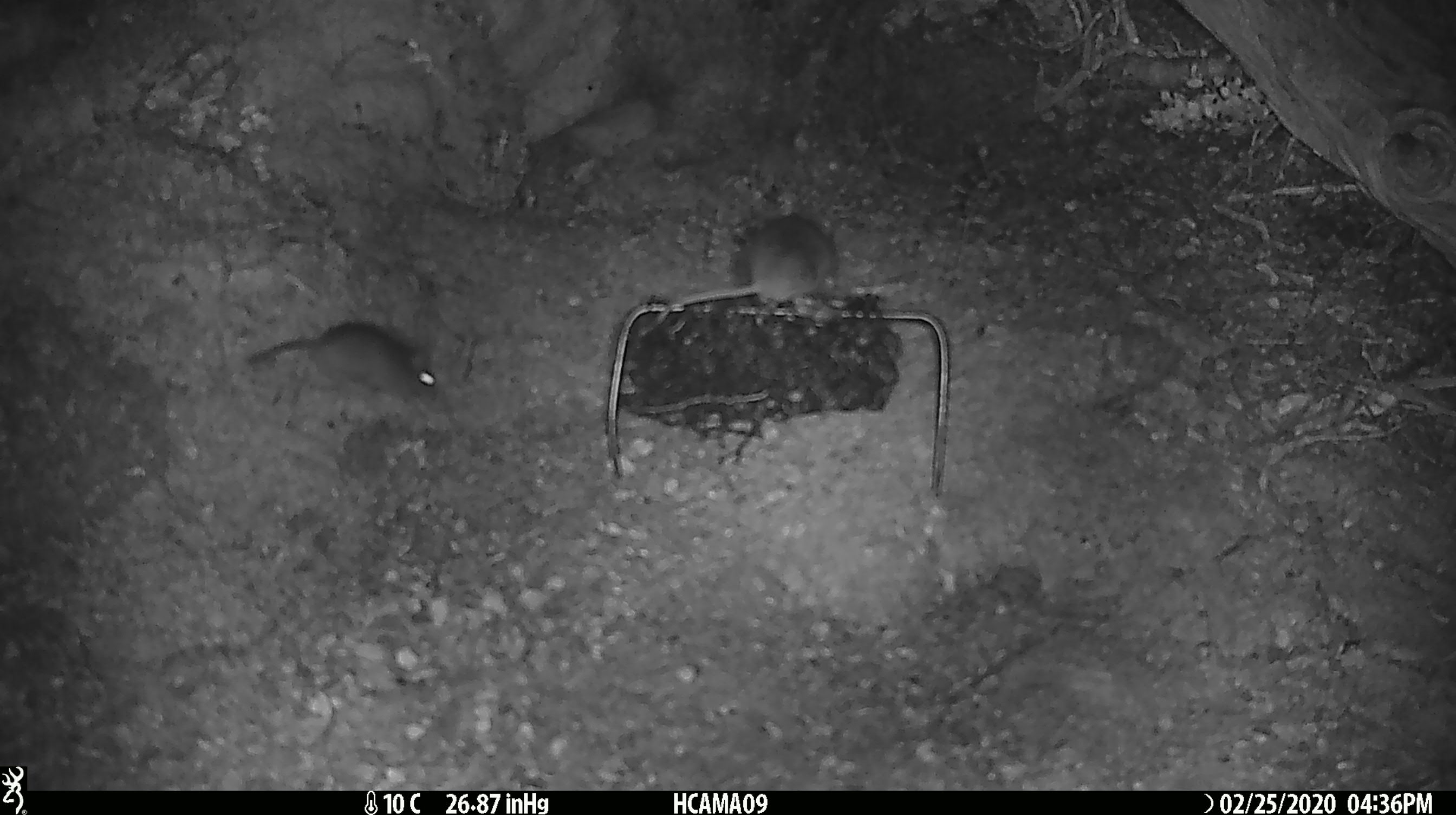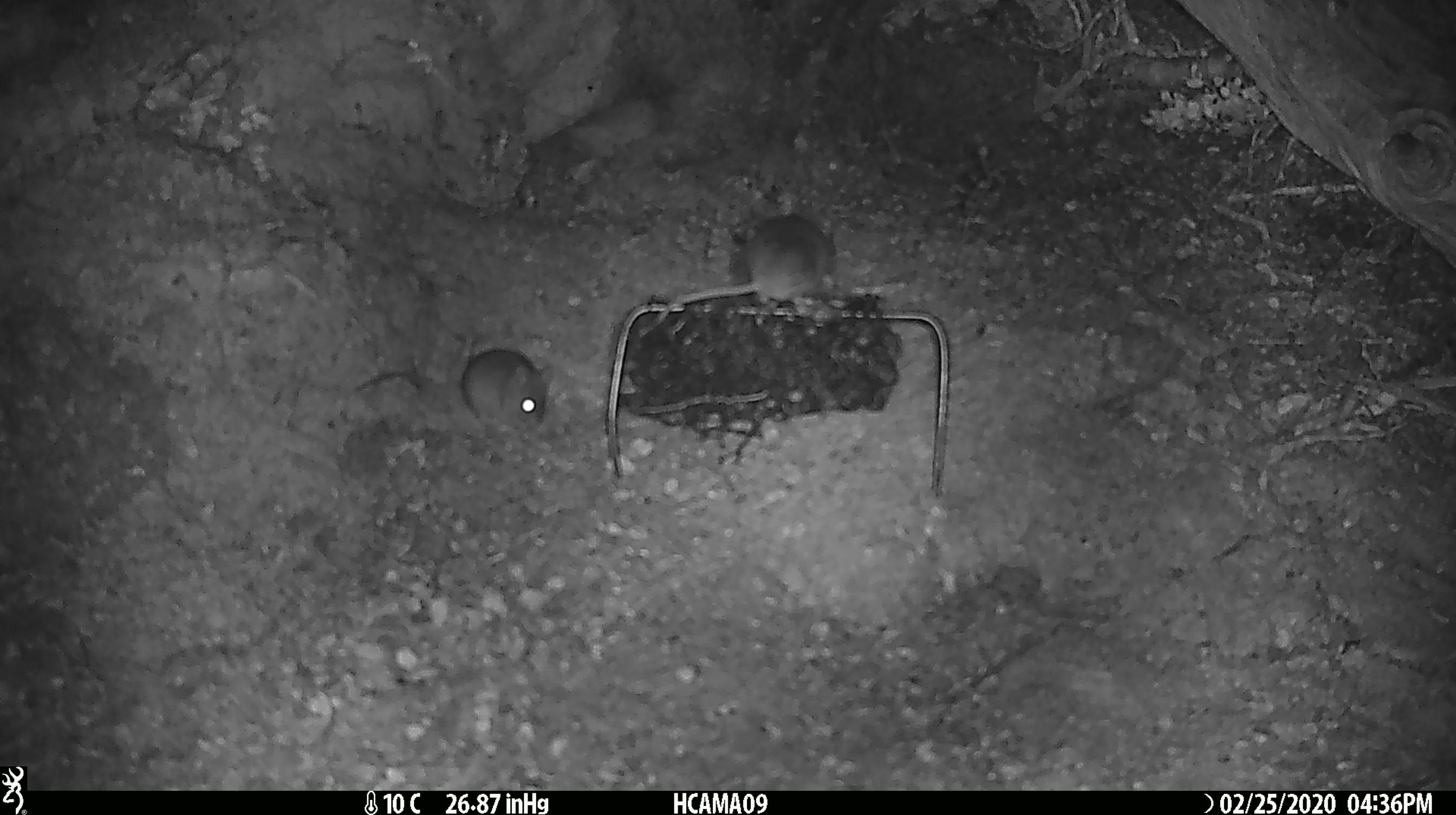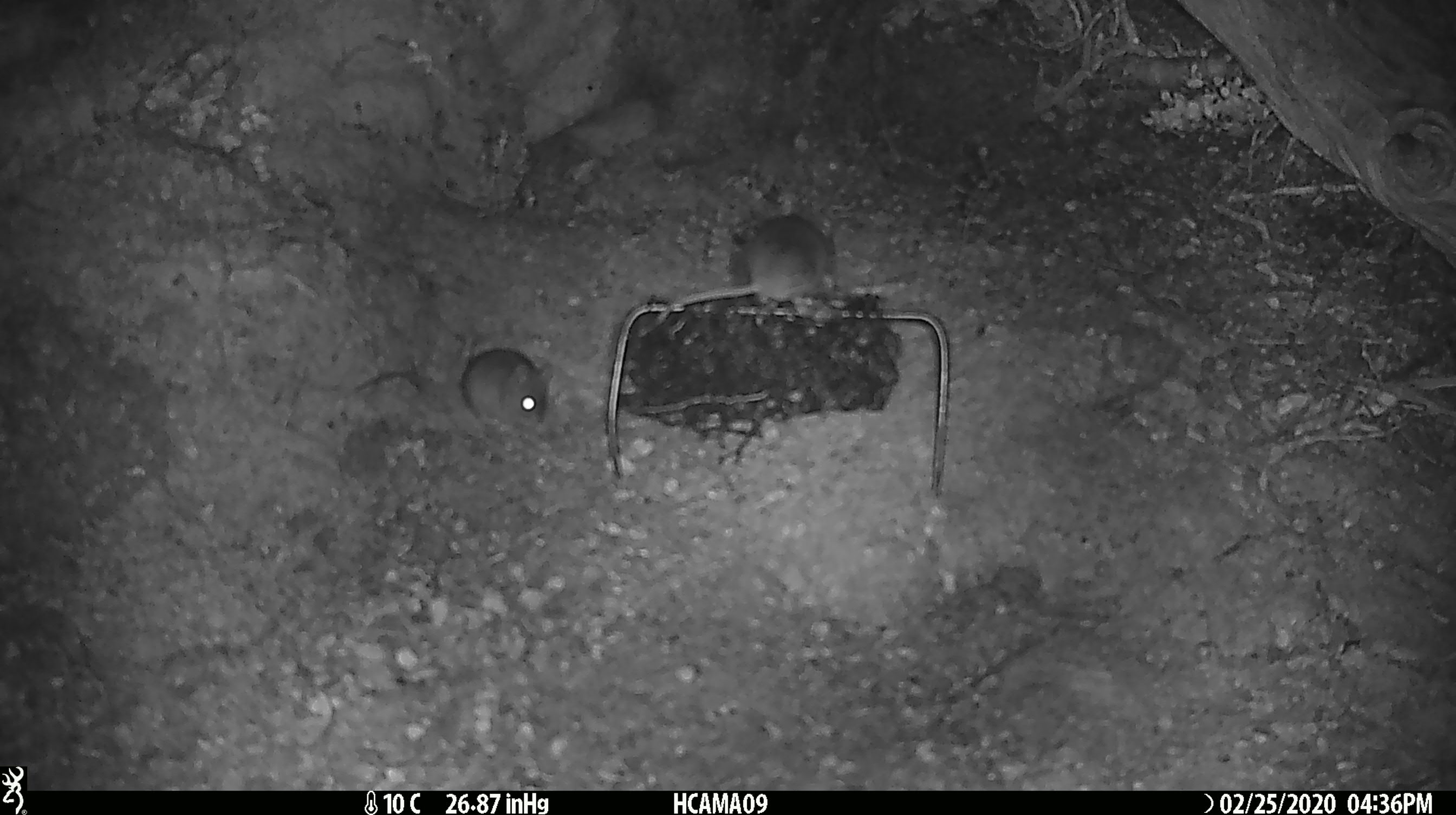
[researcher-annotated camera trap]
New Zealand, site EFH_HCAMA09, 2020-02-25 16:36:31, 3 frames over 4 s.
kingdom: Animalia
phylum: Chordata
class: Mammalia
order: Rodentia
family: Muridae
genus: Mus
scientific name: Mus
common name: mouse